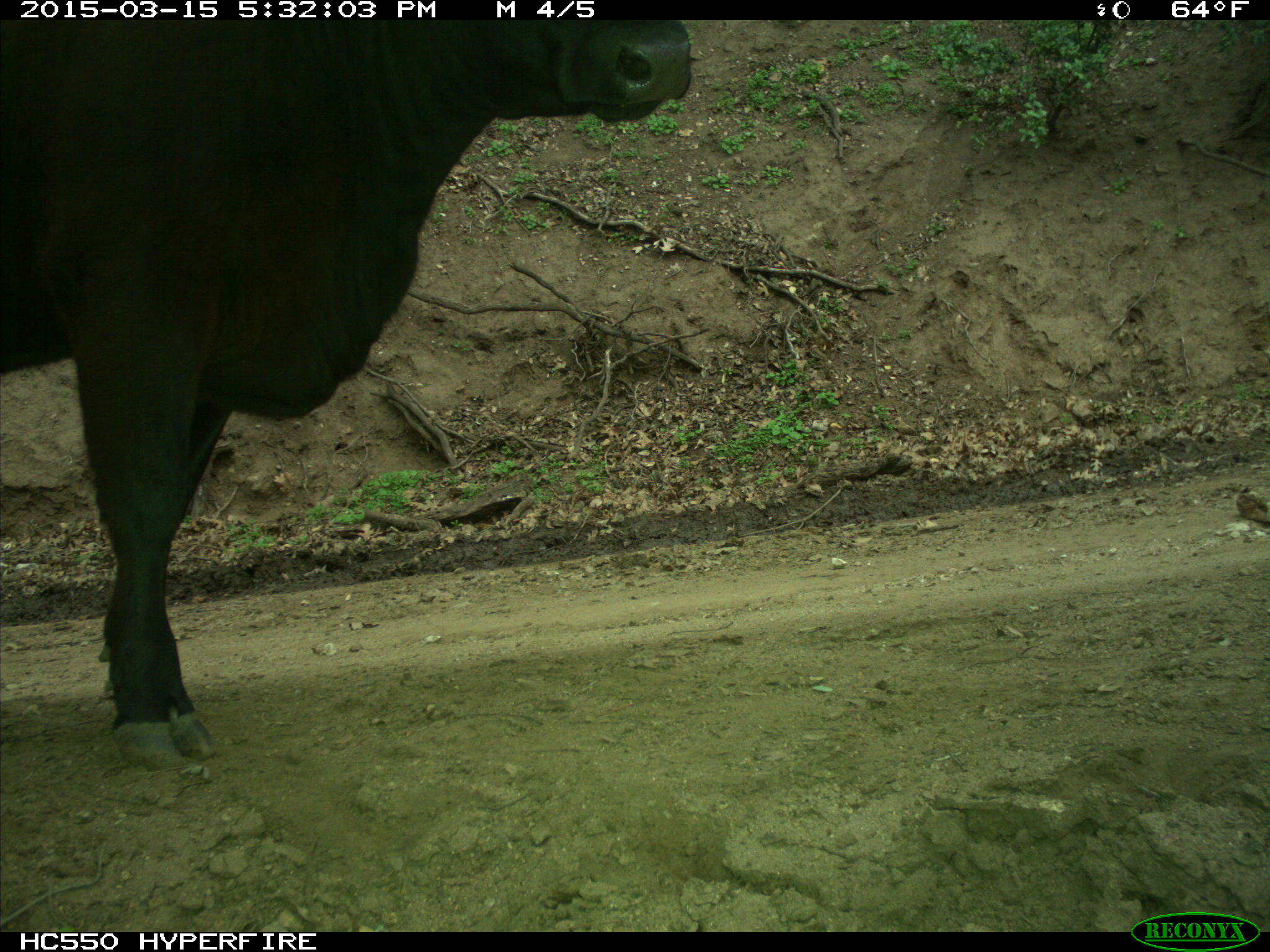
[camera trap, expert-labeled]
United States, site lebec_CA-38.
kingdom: Animalia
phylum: Chordata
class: Mammalia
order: Artiodactyla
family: Bovidae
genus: Bos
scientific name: Bos taurus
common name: domestic cow